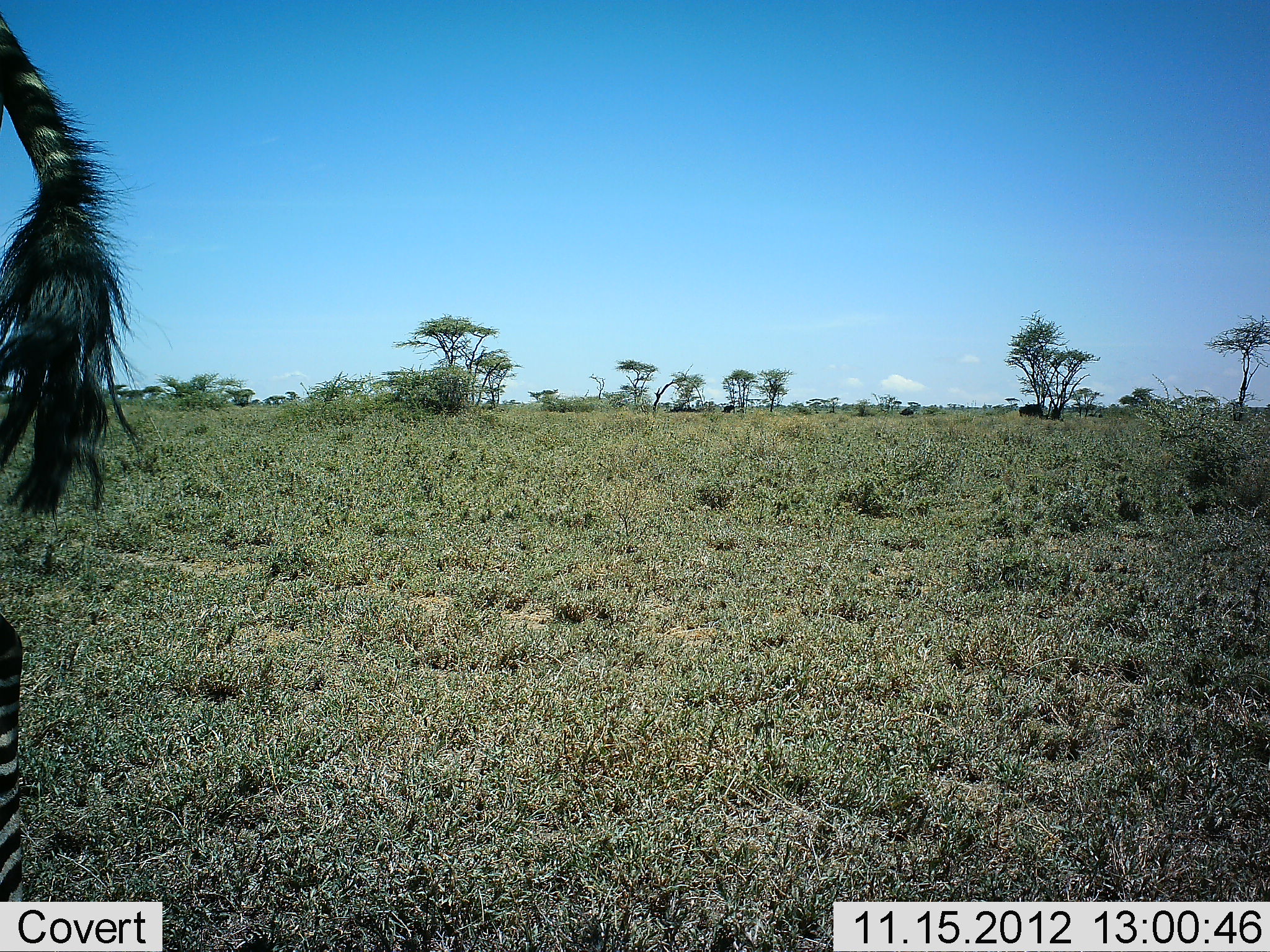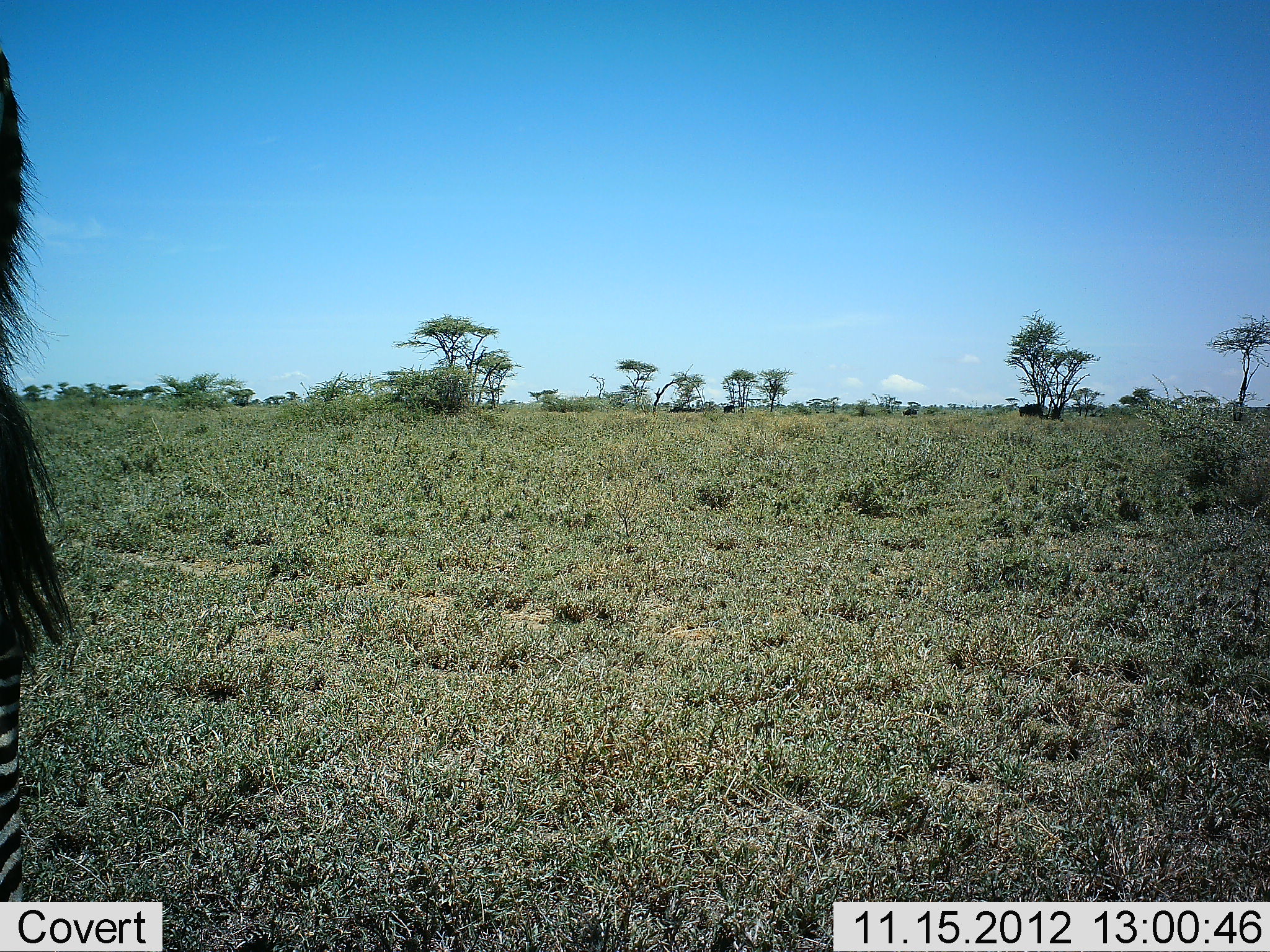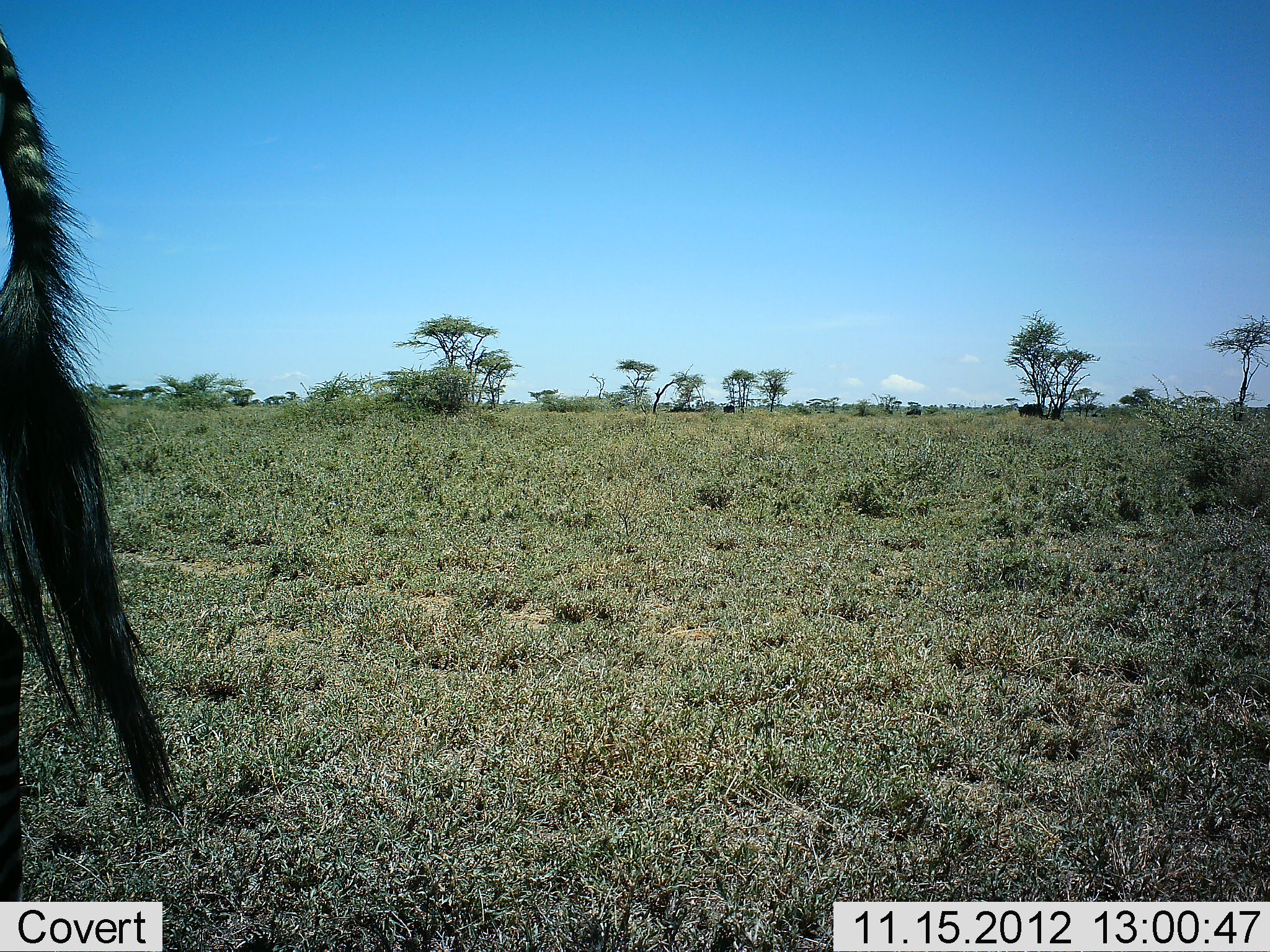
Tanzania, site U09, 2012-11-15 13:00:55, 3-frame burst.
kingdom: Animalia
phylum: Chordata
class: Mammalia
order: Perissodactyla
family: Equidae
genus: Equus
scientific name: Equus quagga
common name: plains zebra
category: zebra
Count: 1.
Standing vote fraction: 90%.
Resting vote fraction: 0%.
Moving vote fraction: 20%.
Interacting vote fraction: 0%.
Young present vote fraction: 0%.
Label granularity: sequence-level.